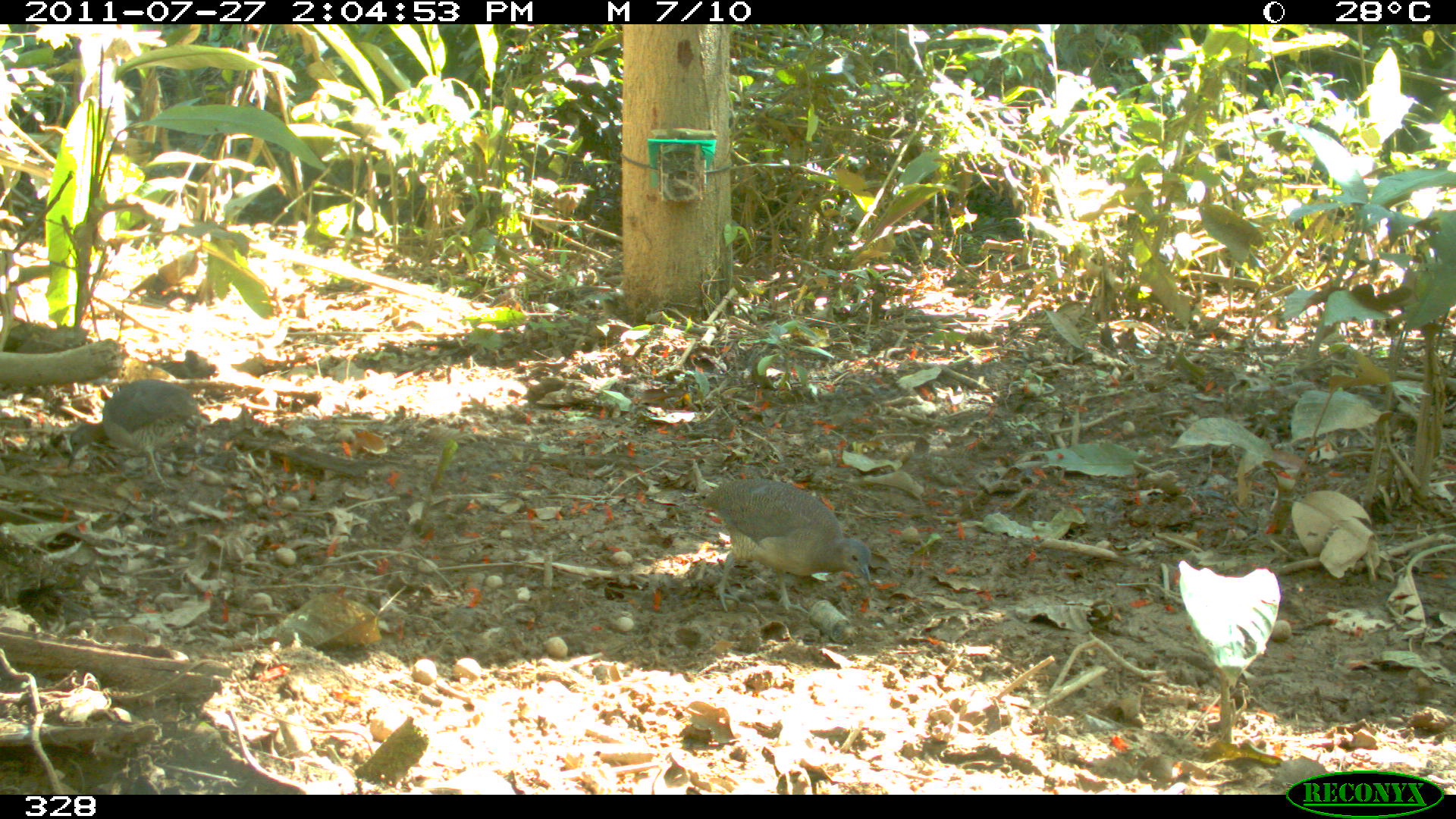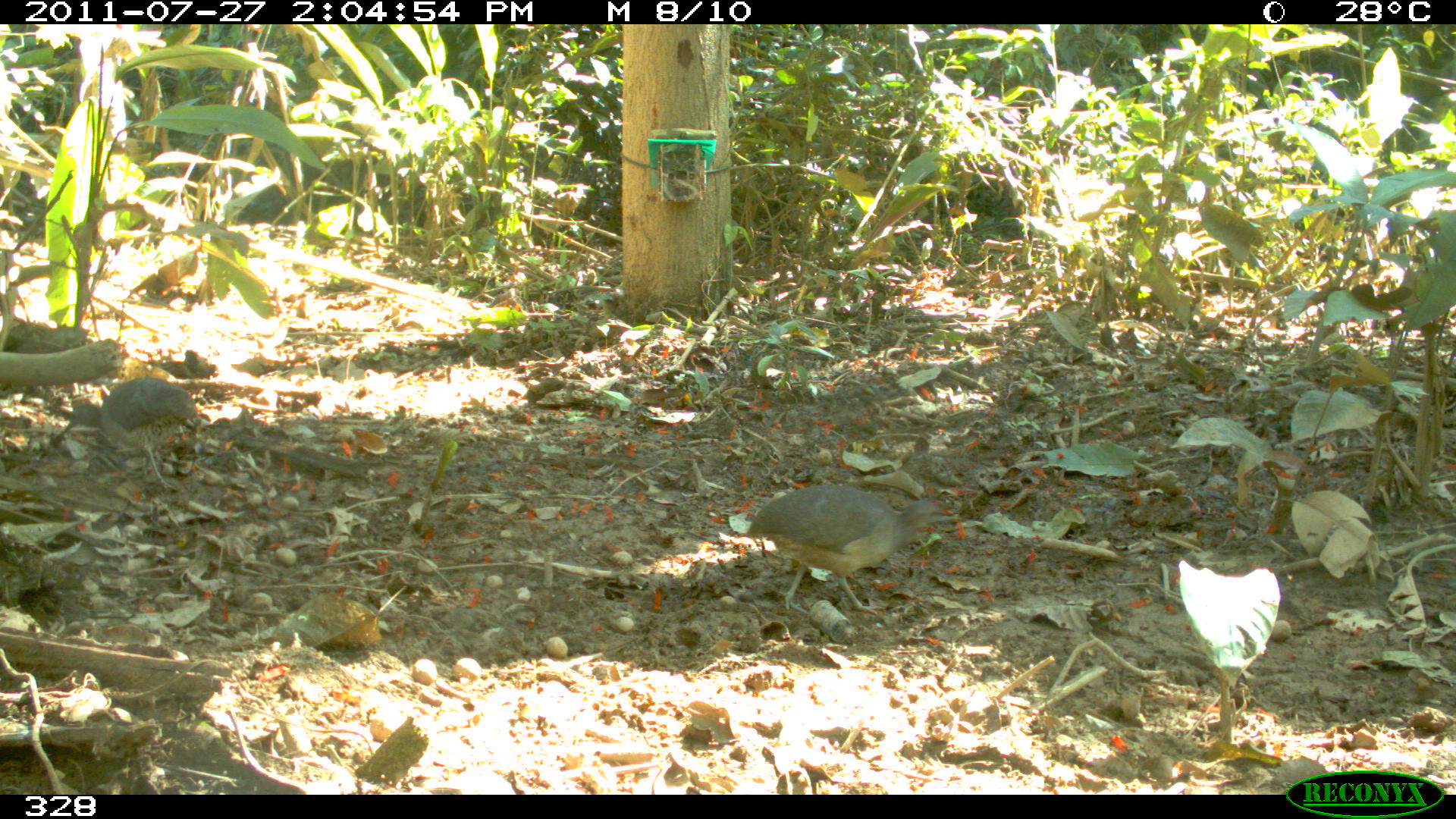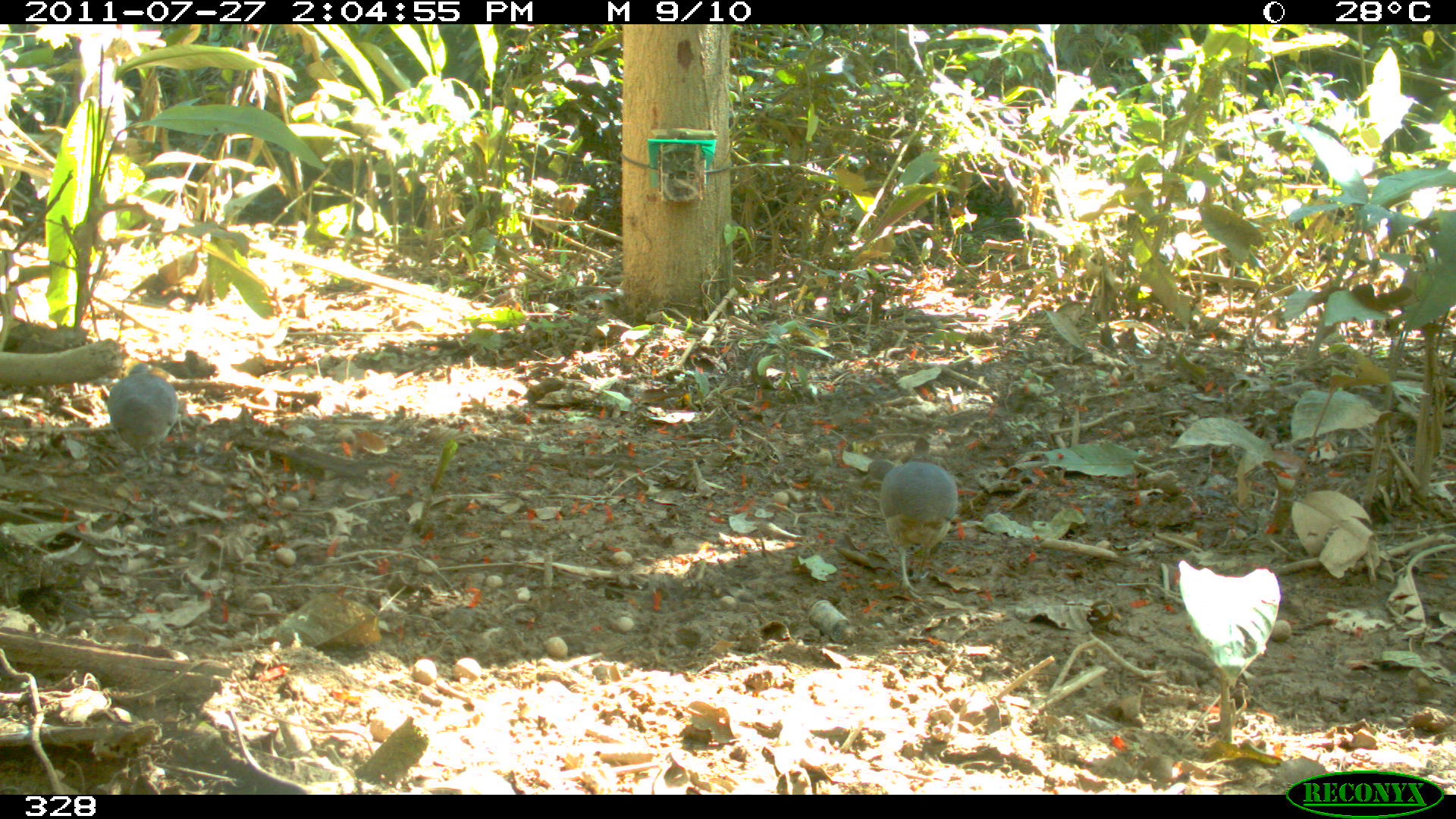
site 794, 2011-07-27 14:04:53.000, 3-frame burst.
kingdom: Animalia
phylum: Chordata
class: Aves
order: Galliformes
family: Phasianidae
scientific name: Phasianidae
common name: quails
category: quail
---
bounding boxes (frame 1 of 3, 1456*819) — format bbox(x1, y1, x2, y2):
quail: bbox(704, 479, 870, 613); bbox(68, 379, 200, 491)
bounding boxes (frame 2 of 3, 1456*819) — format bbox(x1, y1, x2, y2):
quail: bbox(747, 485, 948, 614); bbox(64, 377, 196, 490)